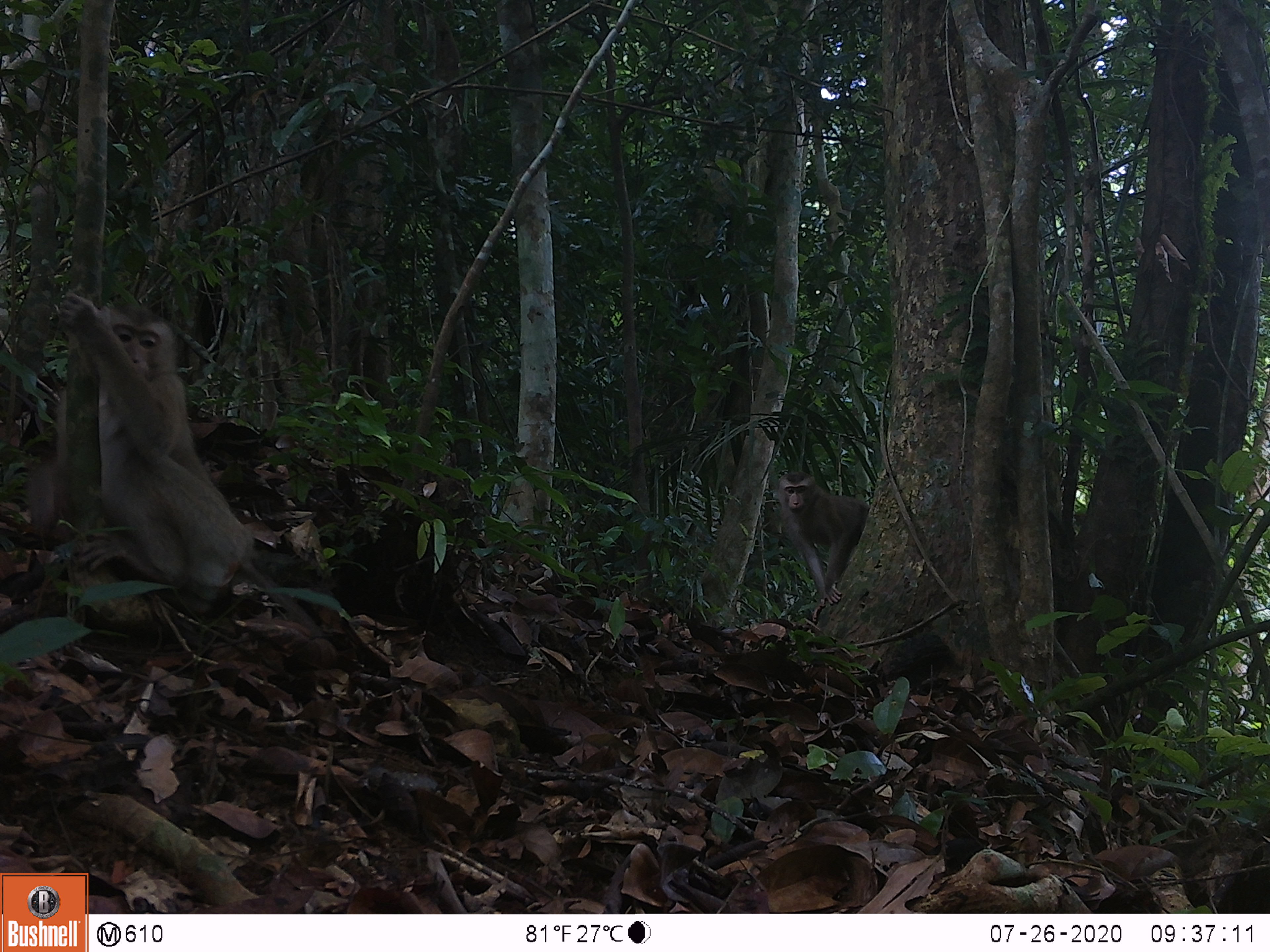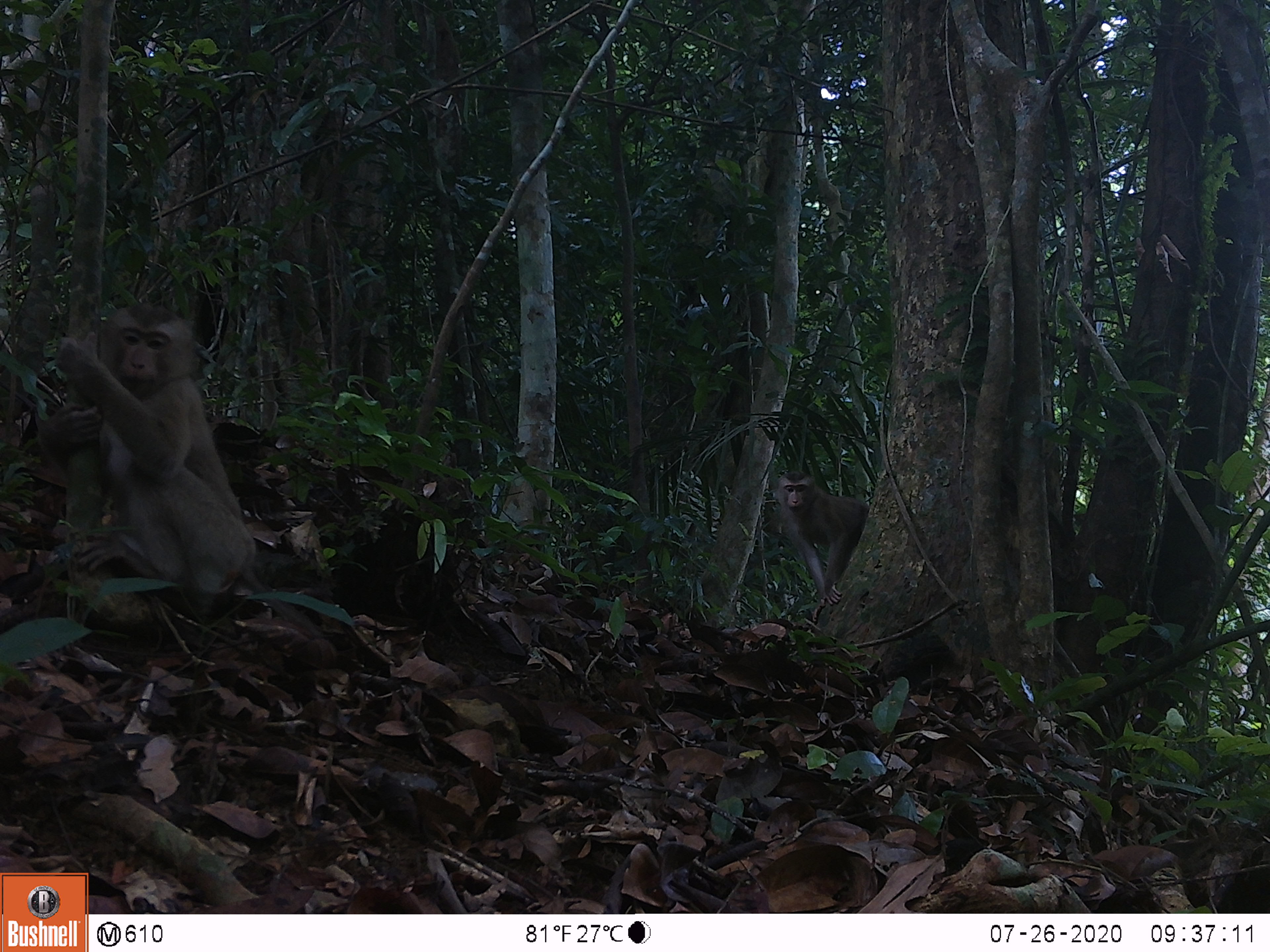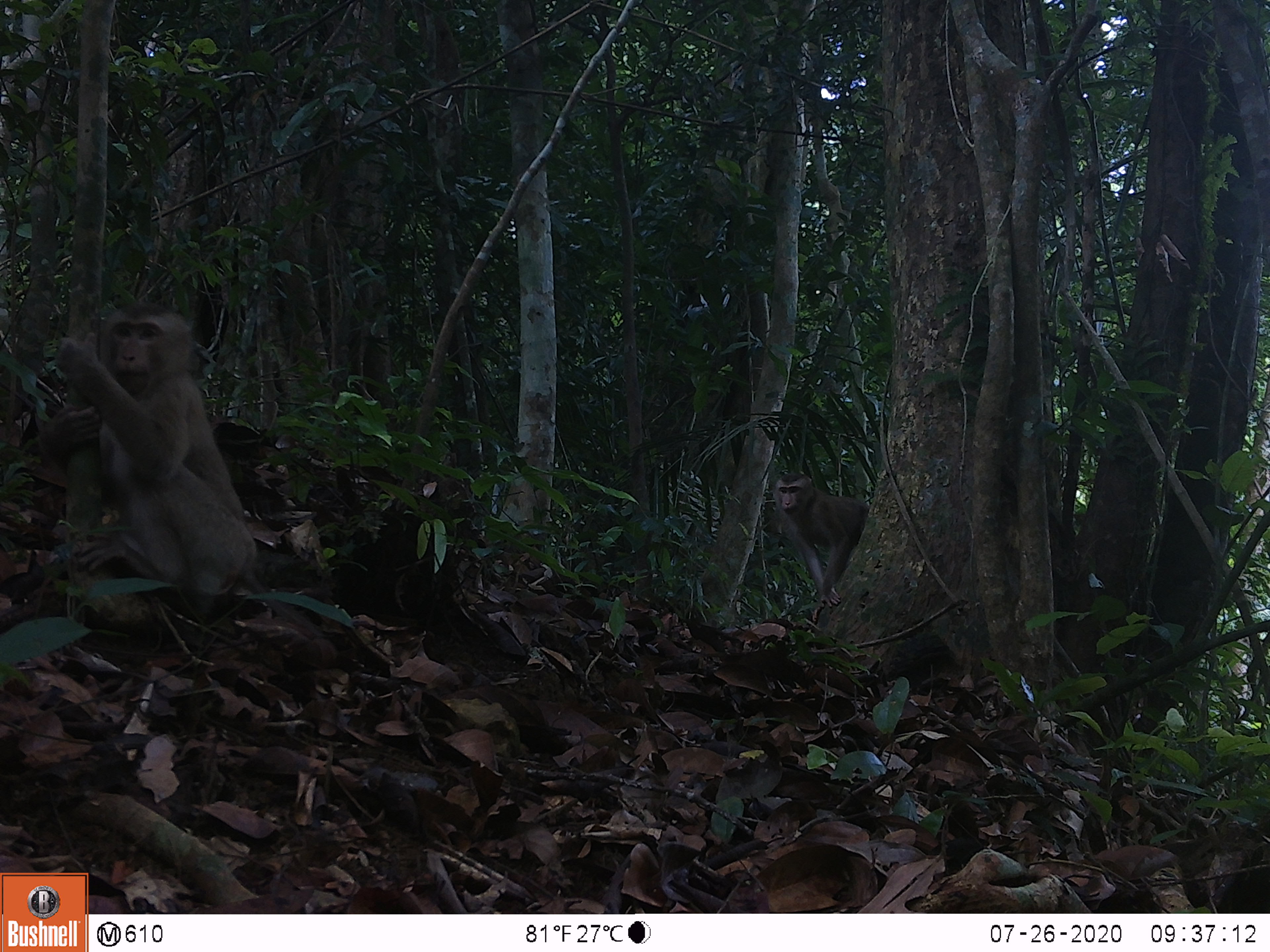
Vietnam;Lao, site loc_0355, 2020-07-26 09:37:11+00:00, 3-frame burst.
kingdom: Animalia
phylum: Chordata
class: Mammalia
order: Primates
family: Cercopithecidae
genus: Macaca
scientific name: Macaca nemestrina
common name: pig-tailed macaque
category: pig tailed macaque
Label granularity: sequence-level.